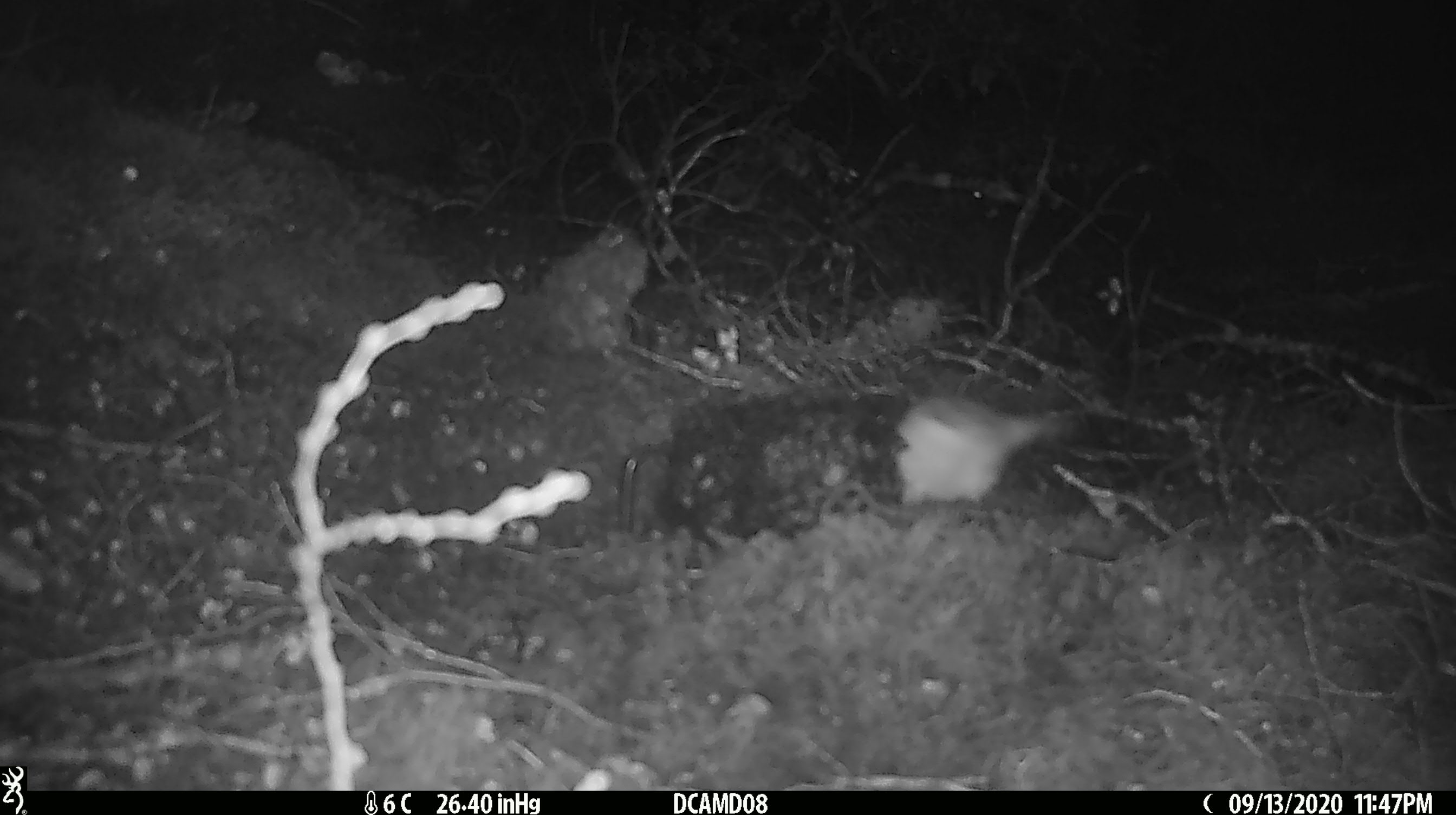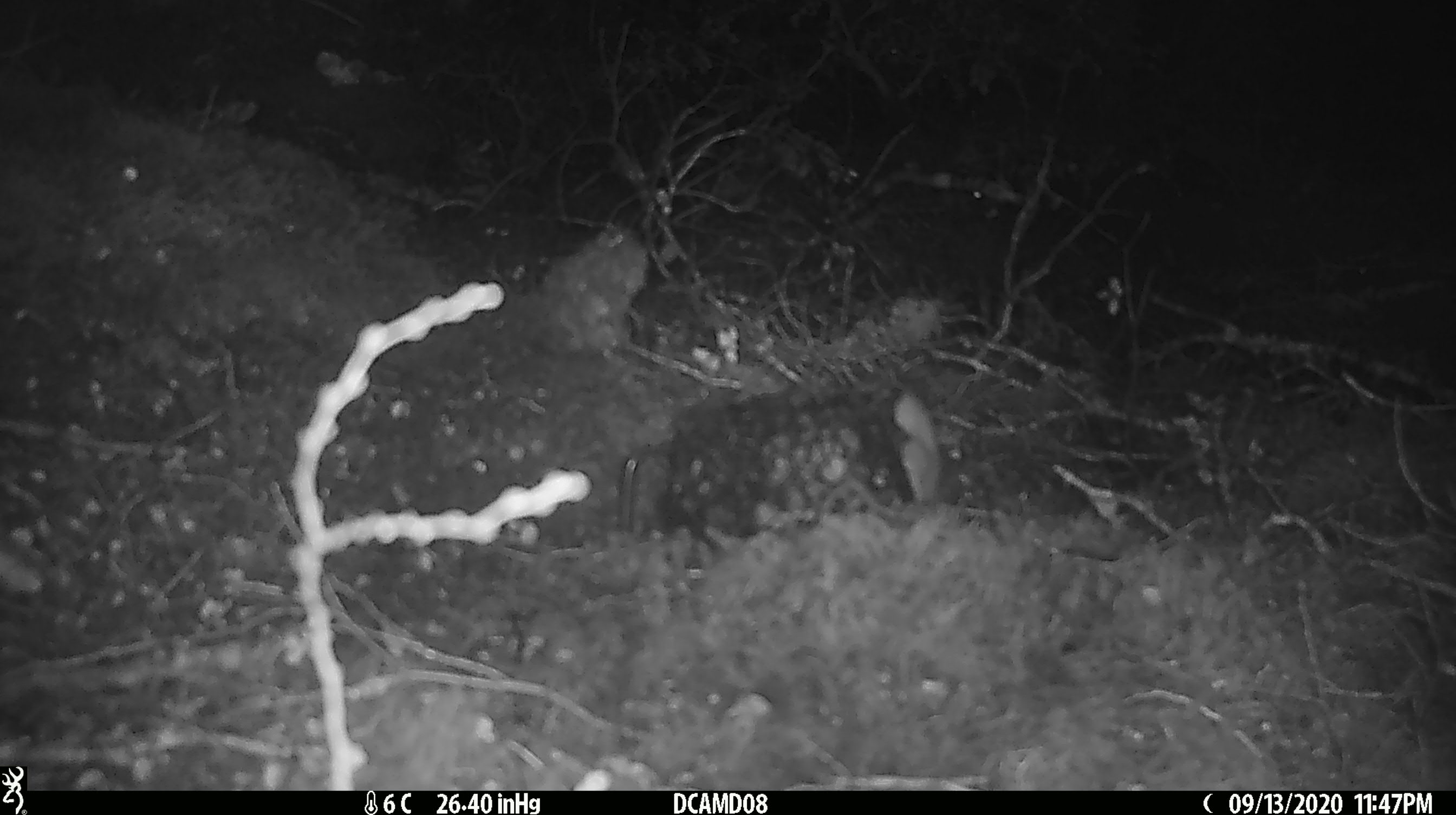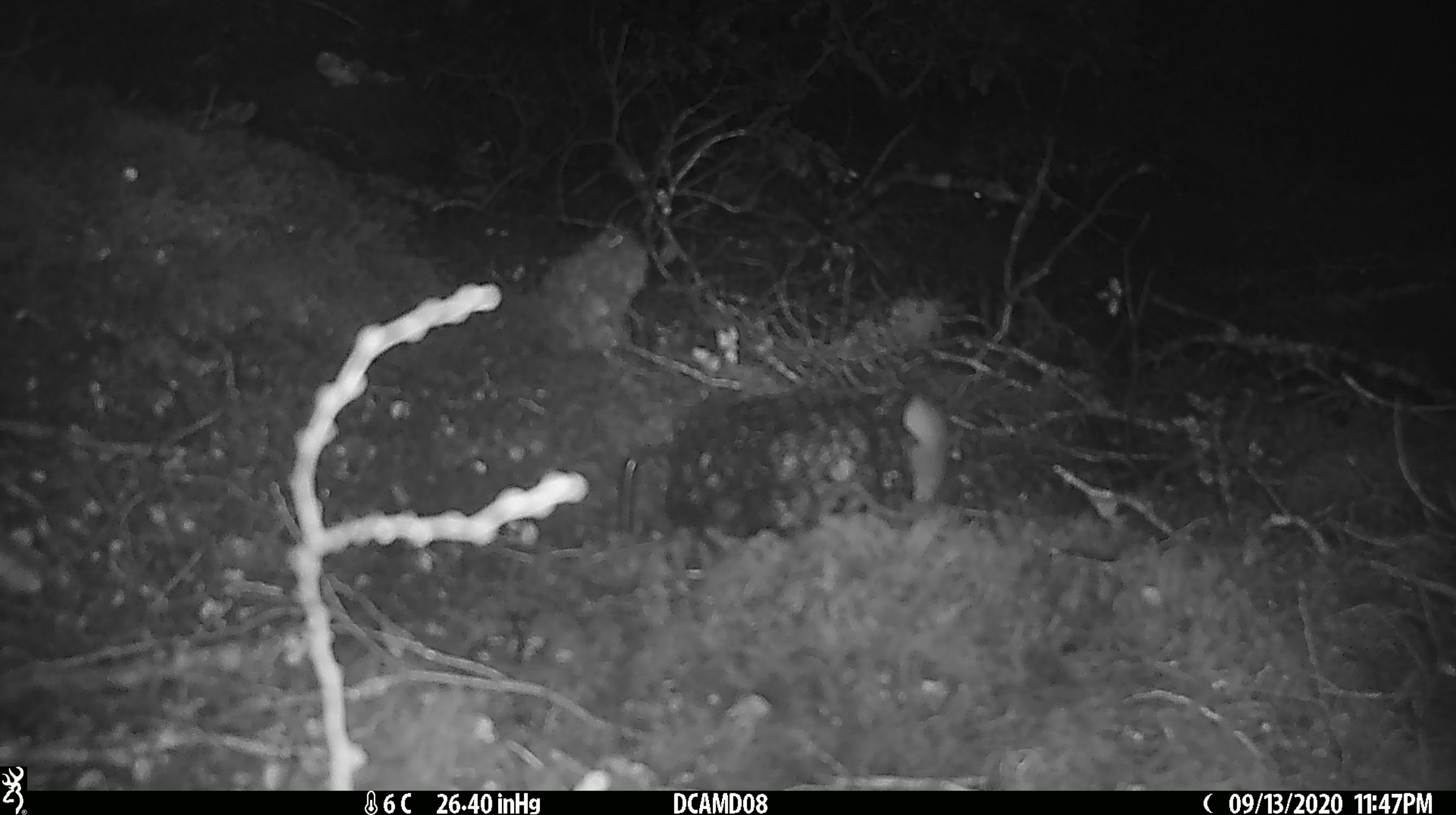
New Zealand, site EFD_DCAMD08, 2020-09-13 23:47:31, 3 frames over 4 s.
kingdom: Animalia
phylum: Chordata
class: Mammalia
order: Carnivora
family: Mustelidae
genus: Mustela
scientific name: Mustela erminea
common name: stoat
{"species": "stoat (Mustela erminea)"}